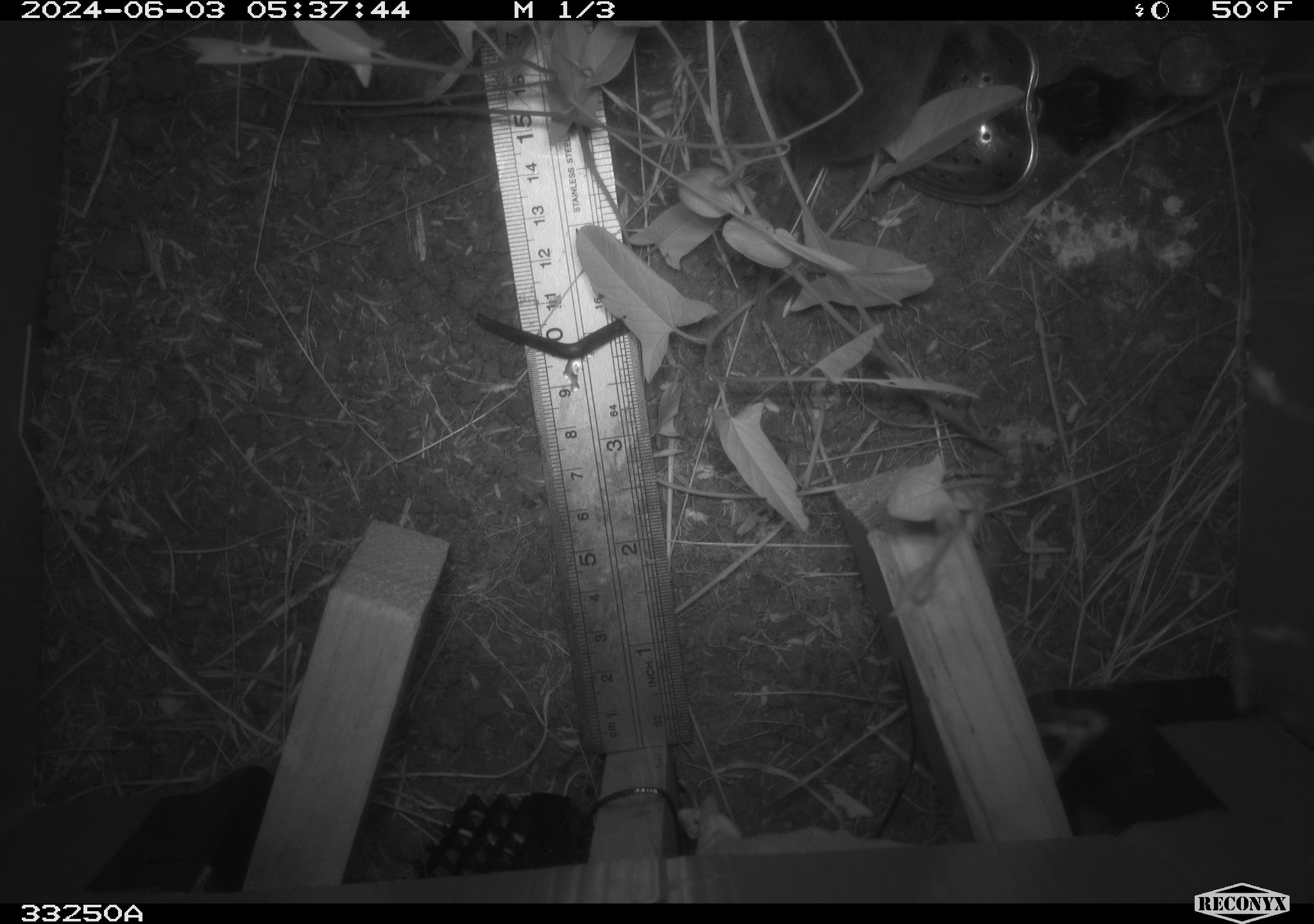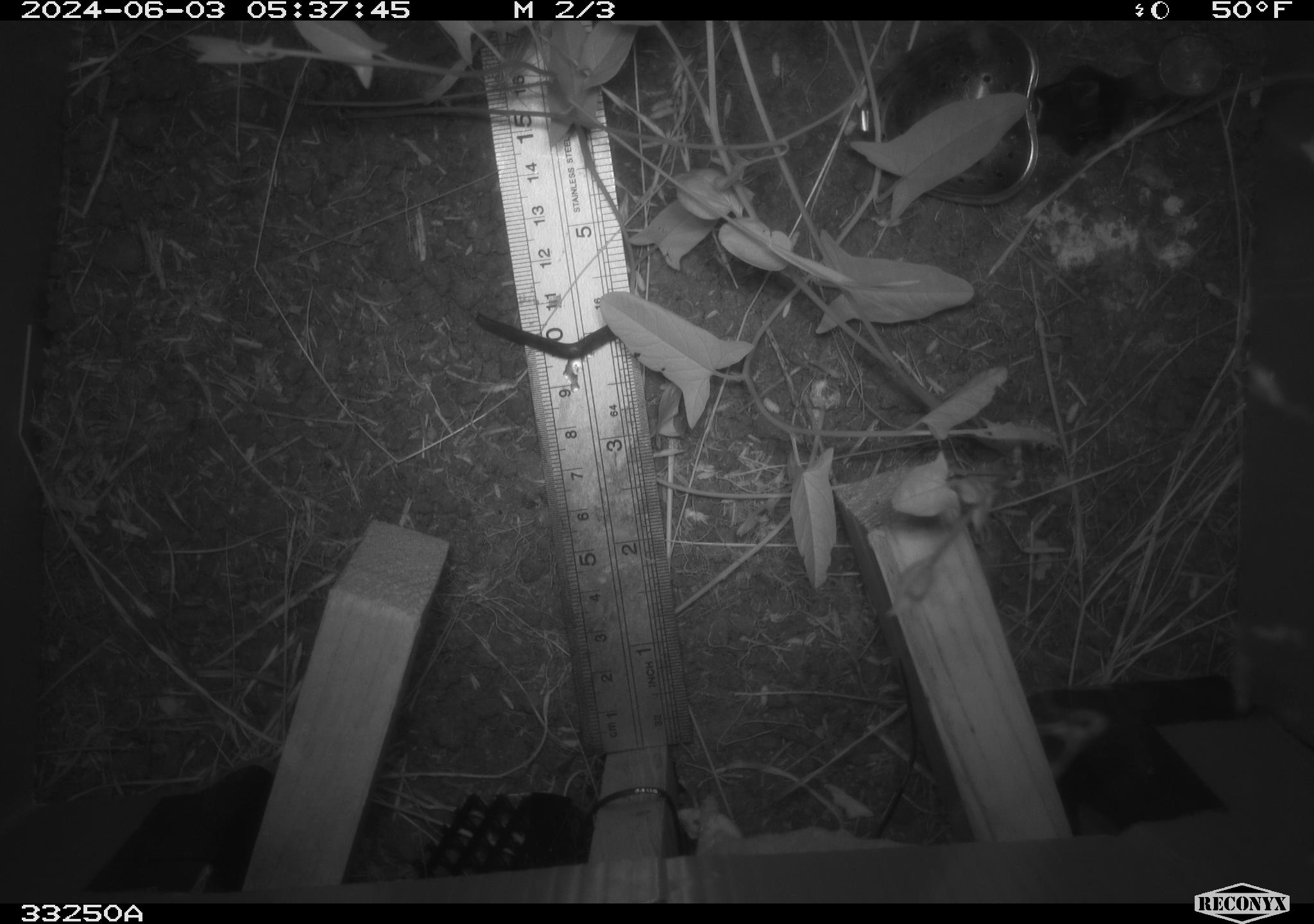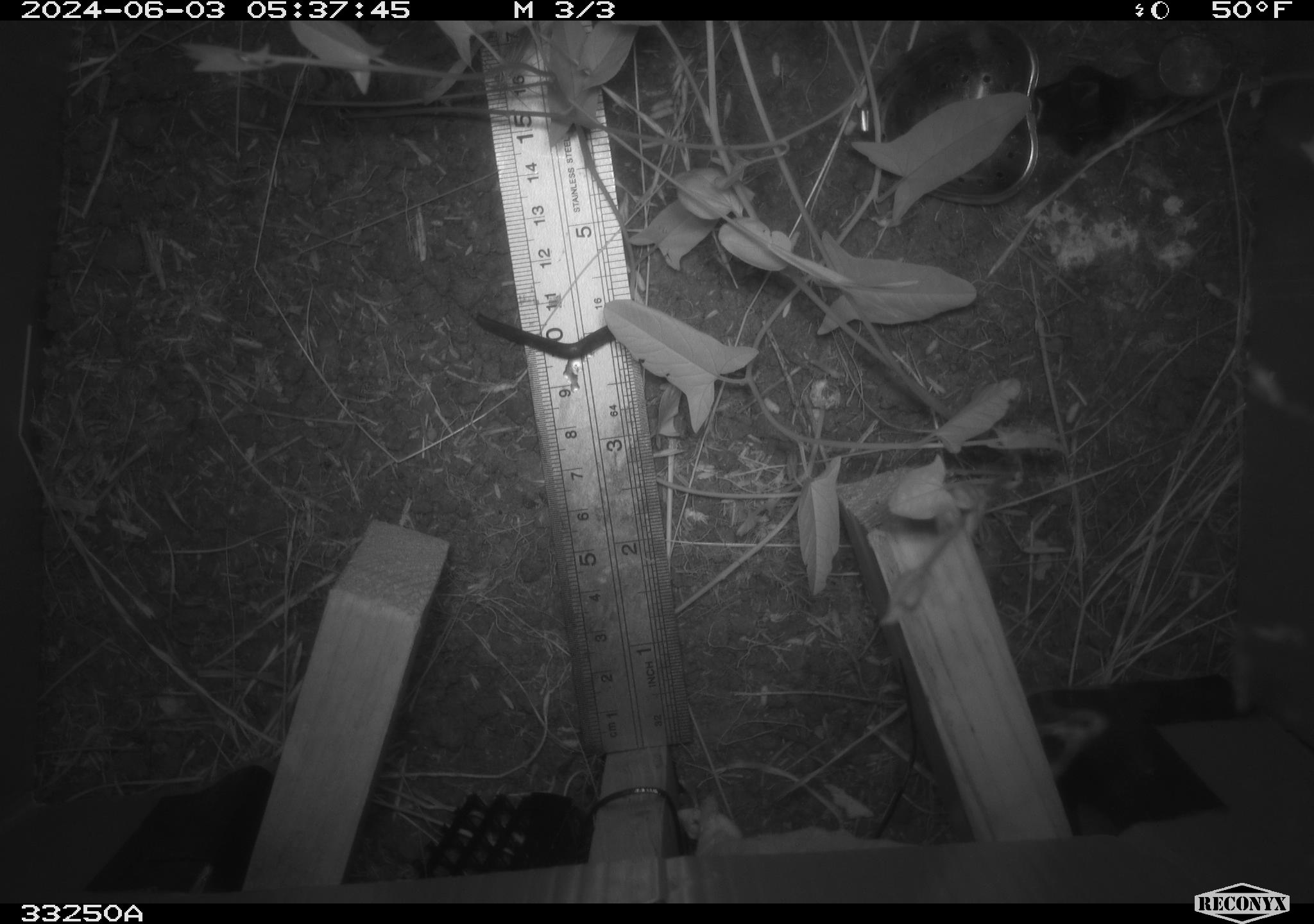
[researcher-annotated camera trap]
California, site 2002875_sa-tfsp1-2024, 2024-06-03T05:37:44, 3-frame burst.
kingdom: Animalia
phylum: Chordata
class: Mammalia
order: Rodentia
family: Cricetidae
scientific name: Arvicolinae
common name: voles, lemmings, and muskrats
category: arvicolinae subfamily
Arvicolinae subfamily (voles, lemmings, and muskrats) (Arvicolinae).